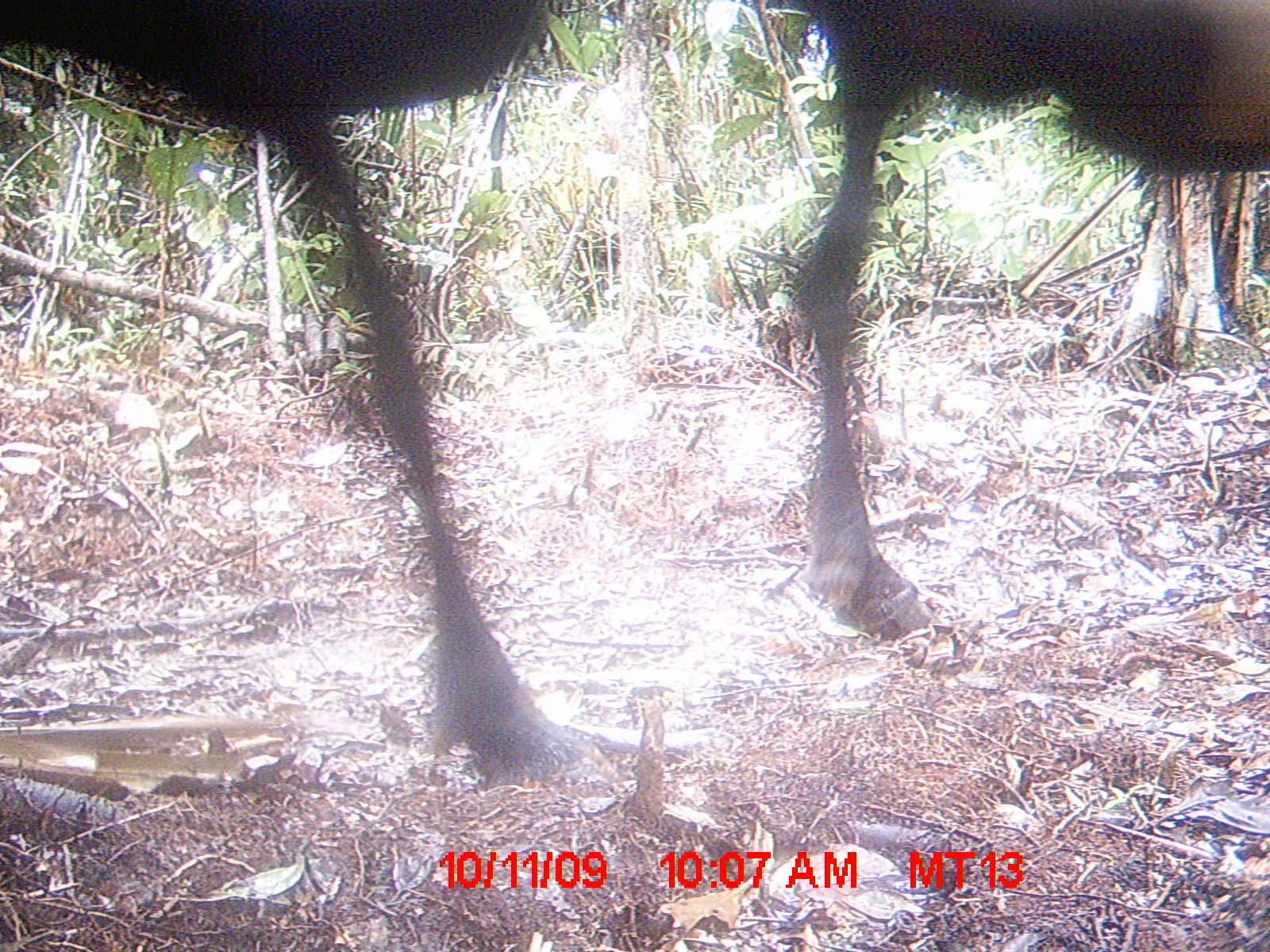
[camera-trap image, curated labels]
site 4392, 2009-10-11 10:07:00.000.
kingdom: Animalia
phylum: Chordata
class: Mammalia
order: Artiodactyla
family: Bovidae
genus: Bos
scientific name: Bos taurus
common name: domestic cattle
Bos taurus (domestic cattle), count 2.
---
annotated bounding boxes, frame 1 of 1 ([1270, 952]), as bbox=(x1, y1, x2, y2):
bos taurus: bbox=(0, 0, 606, 780); bbox=(786, 1, 1269, 642)